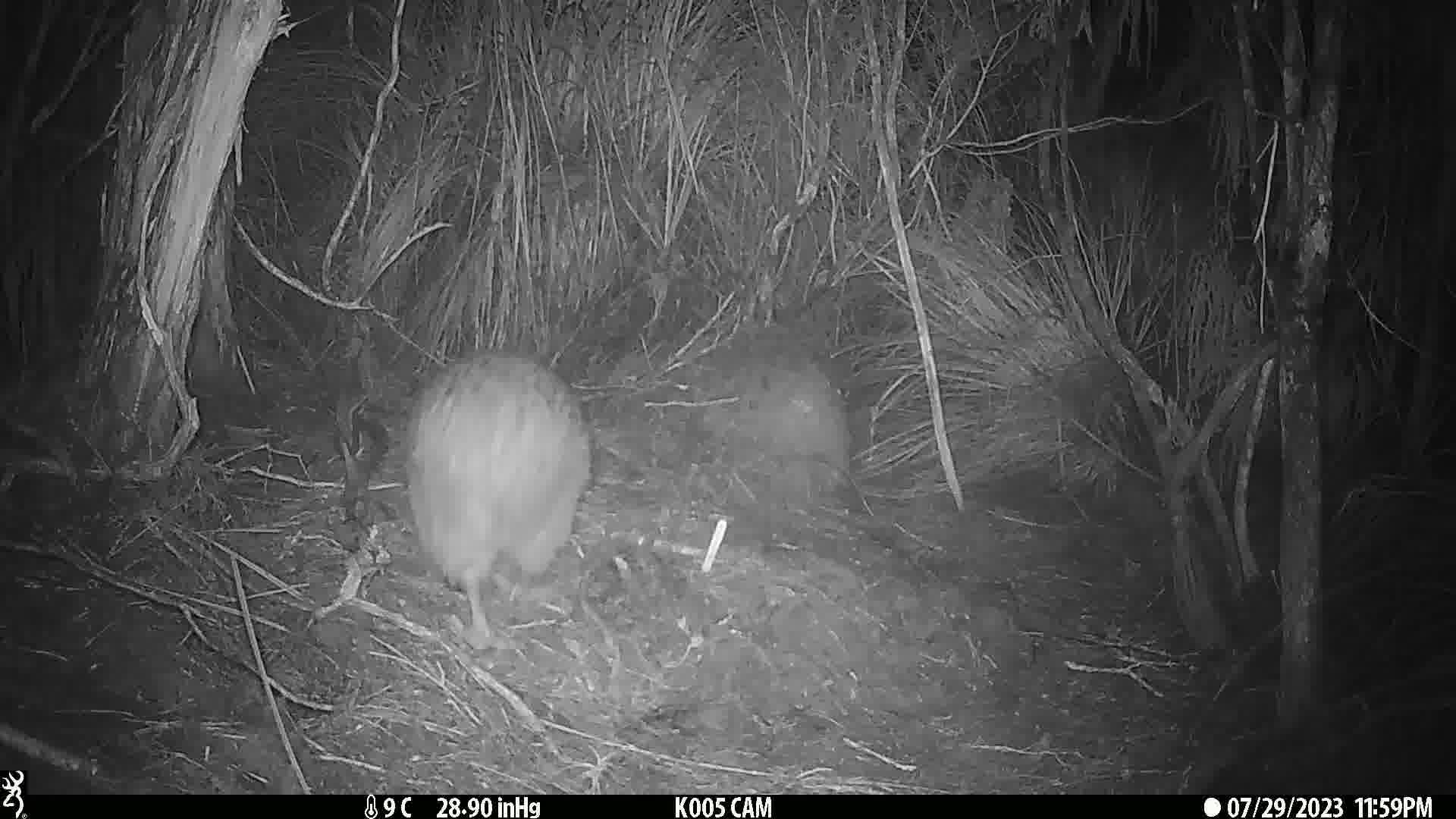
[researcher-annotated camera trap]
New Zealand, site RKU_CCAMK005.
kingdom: Animalia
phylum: Chordata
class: Aves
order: Apterygiformes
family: Apterygidae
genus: Apteryx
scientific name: Apteryx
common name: kiwi